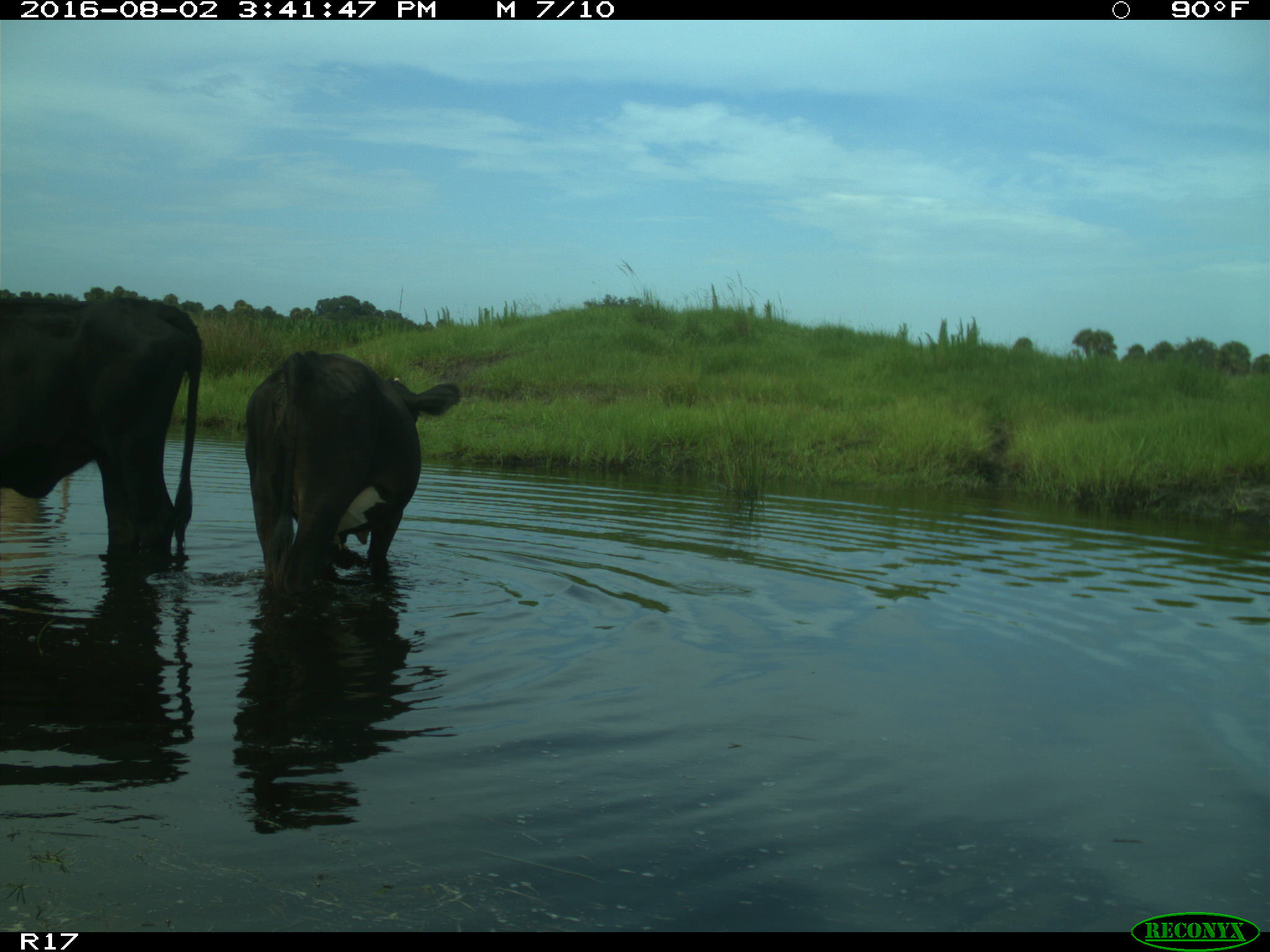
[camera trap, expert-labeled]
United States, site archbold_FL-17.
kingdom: Animalia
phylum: Chordata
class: Mammalia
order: Artiodactyla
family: Bovidae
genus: Bos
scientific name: Bos taurus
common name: domestic cow